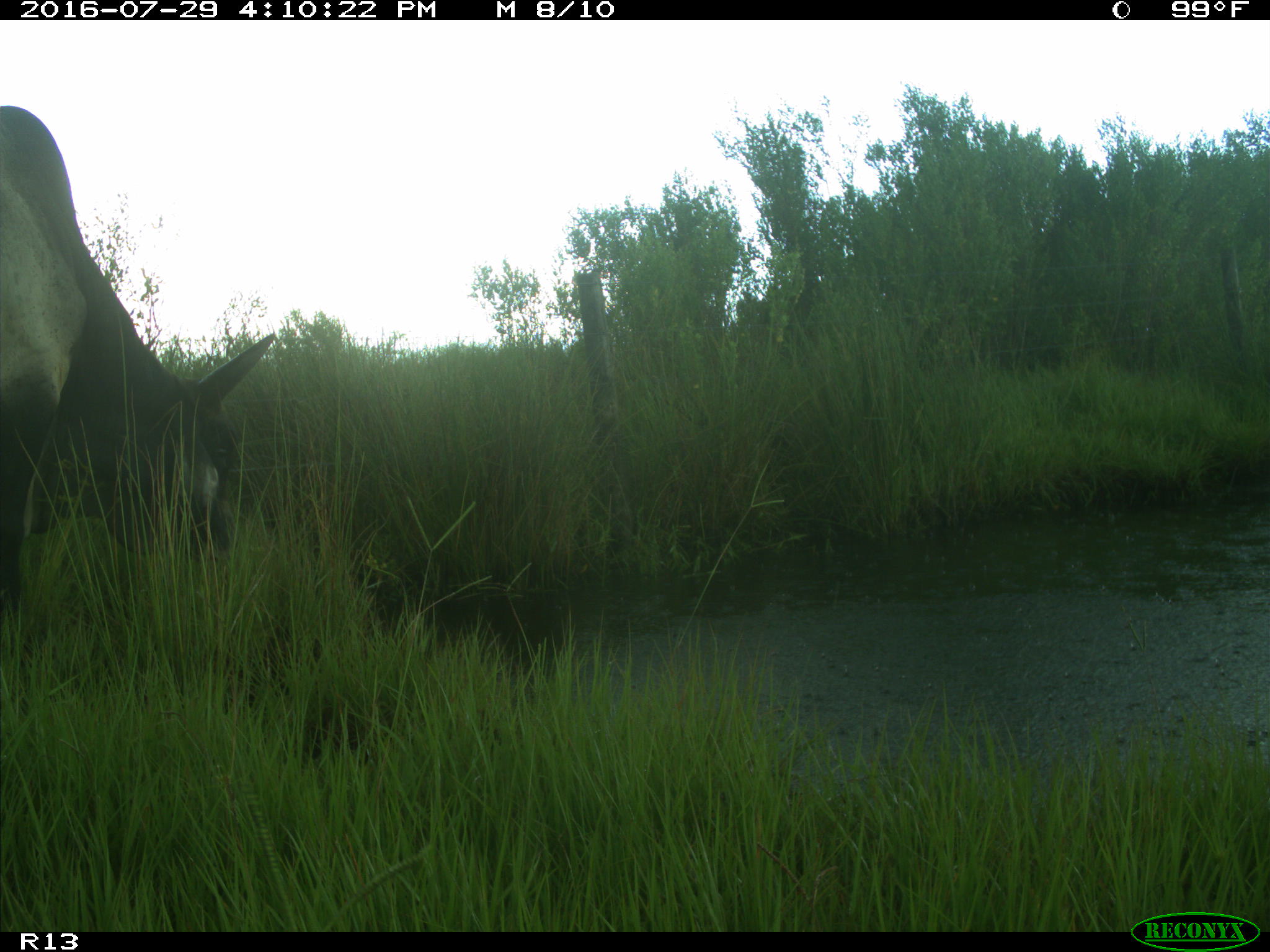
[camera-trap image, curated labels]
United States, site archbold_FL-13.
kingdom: Animalia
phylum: Chordata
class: Mammalia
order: Artiodactyla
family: Bovidae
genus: Bos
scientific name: Bos taurus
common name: domestic cow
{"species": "Bos taurus (domestic cow)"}